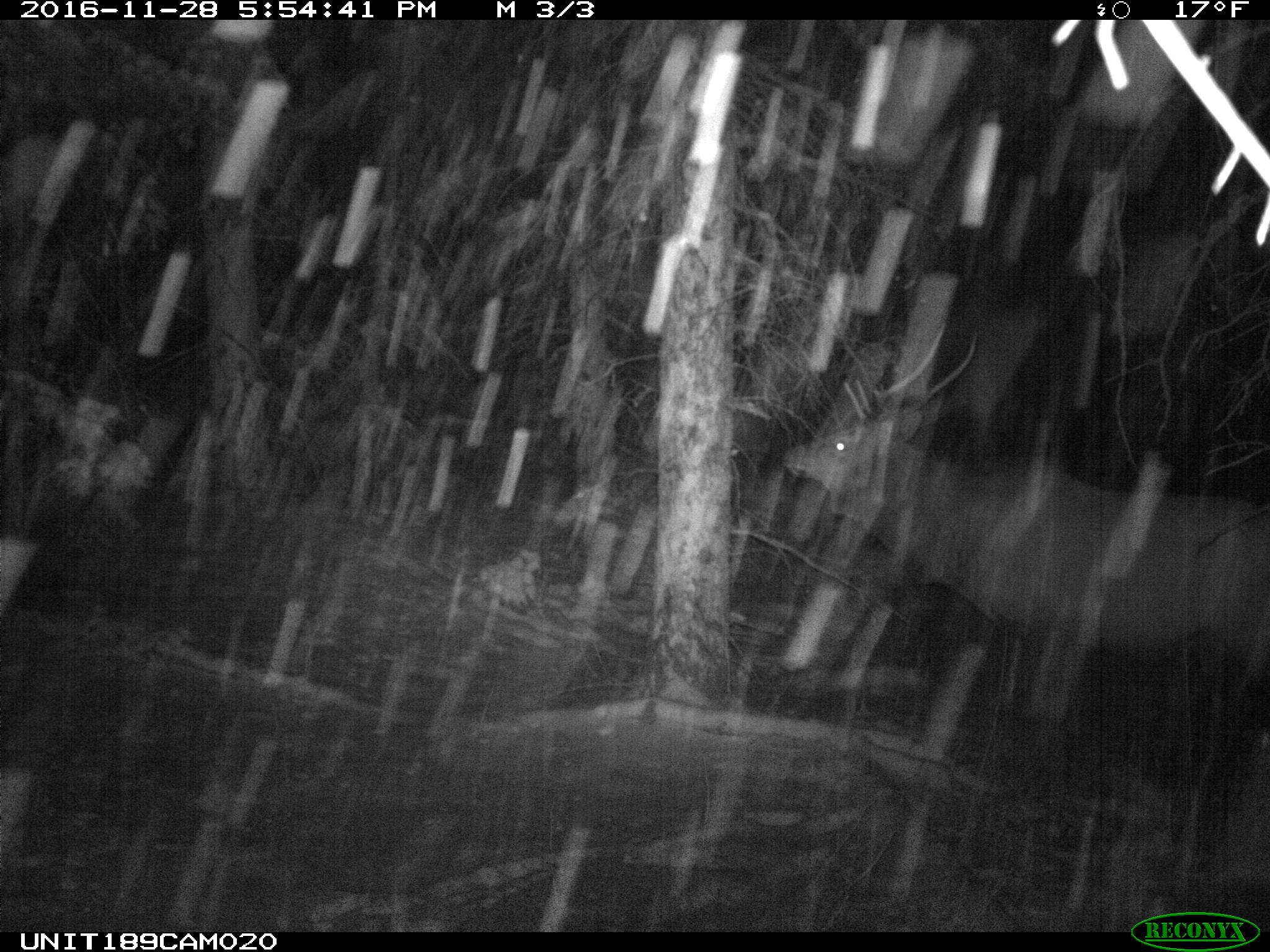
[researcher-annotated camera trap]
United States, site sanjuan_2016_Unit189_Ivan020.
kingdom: Animalia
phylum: Chordata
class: Mammalia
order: Artiodactyla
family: Cervidae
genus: Cervus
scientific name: Cervus elaphus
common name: red deer